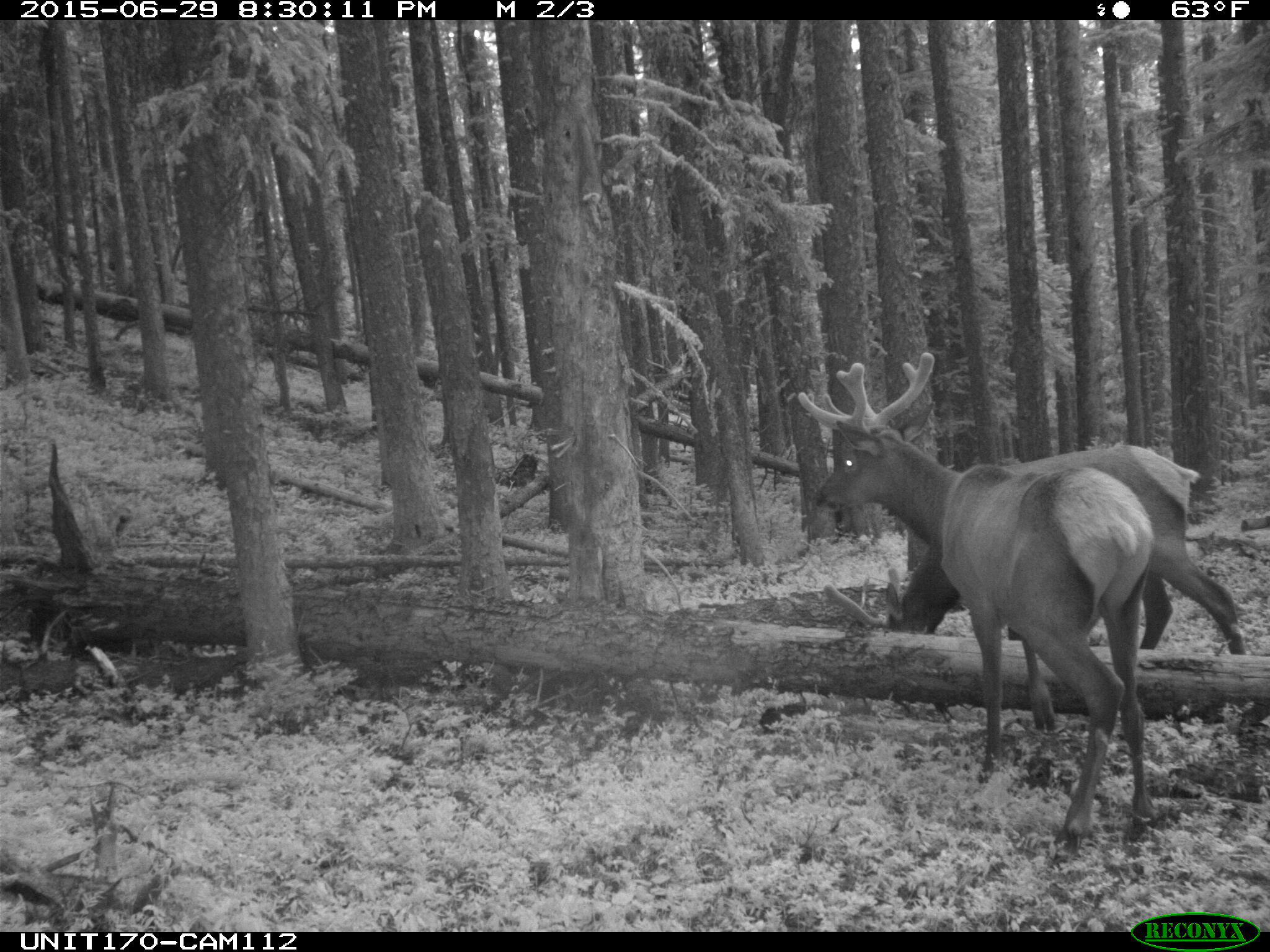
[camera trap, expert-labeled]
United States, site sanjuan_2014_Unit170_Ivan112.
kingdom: Animalia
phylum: Chordata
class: Mammalia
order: Artiodactyla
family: Cervidae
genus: Cervus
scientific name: Cervus elaphus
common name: red deer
Cervus elaphus (red deer).